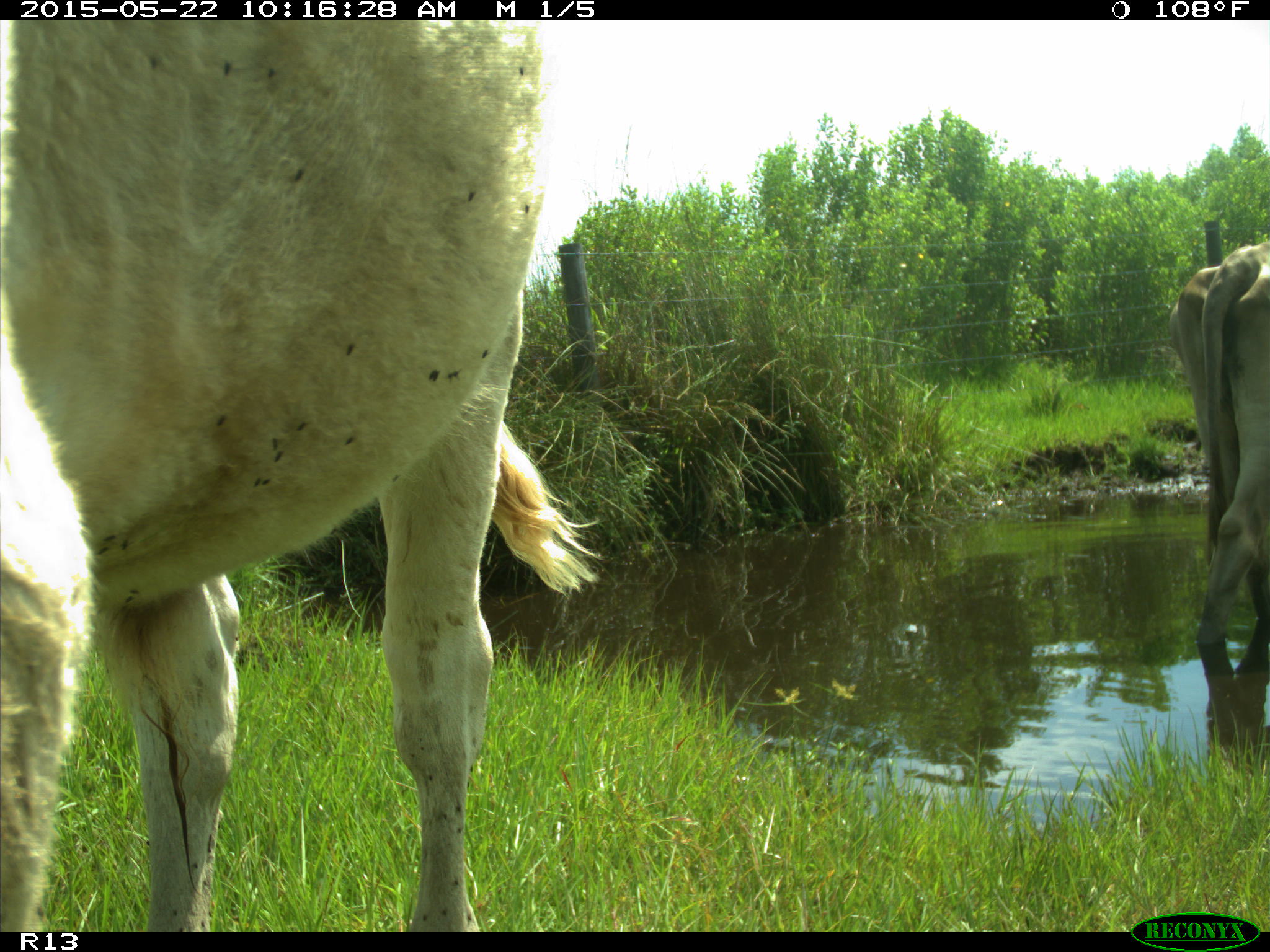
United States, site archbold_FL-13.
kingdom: Animalia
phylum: Chordata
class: Mammalia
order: Artiodactyla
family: Bovidae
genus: Bos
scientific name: Bos taurus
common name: domestic cow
Bos taurus (domestic cow).